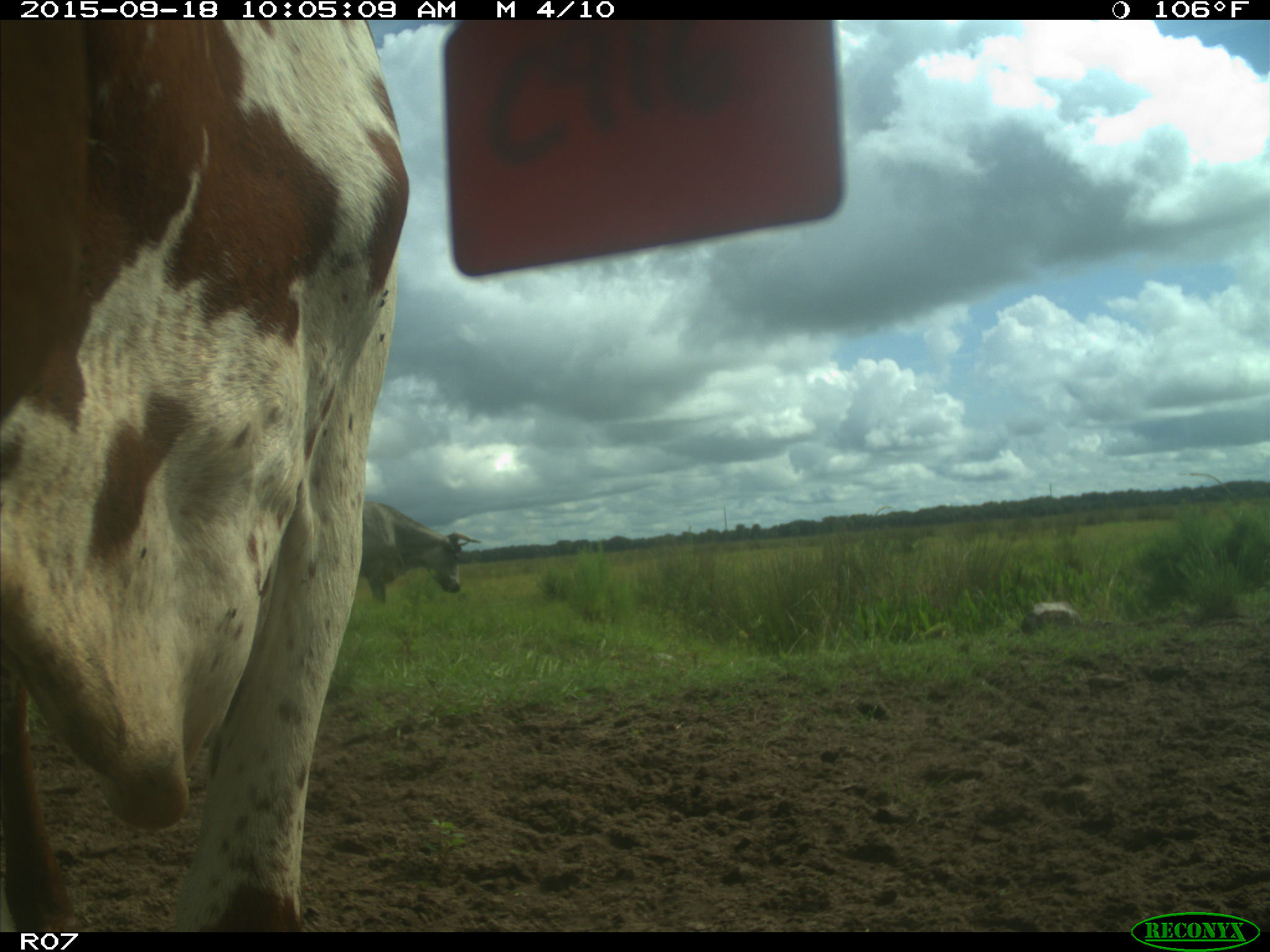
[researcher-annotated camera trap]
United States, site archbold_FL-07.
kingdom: Animalia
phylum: Chordata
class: Mammalia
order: Artiodactyla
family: Bovidae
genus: Bos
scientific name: Bos taurus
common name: domestic cow